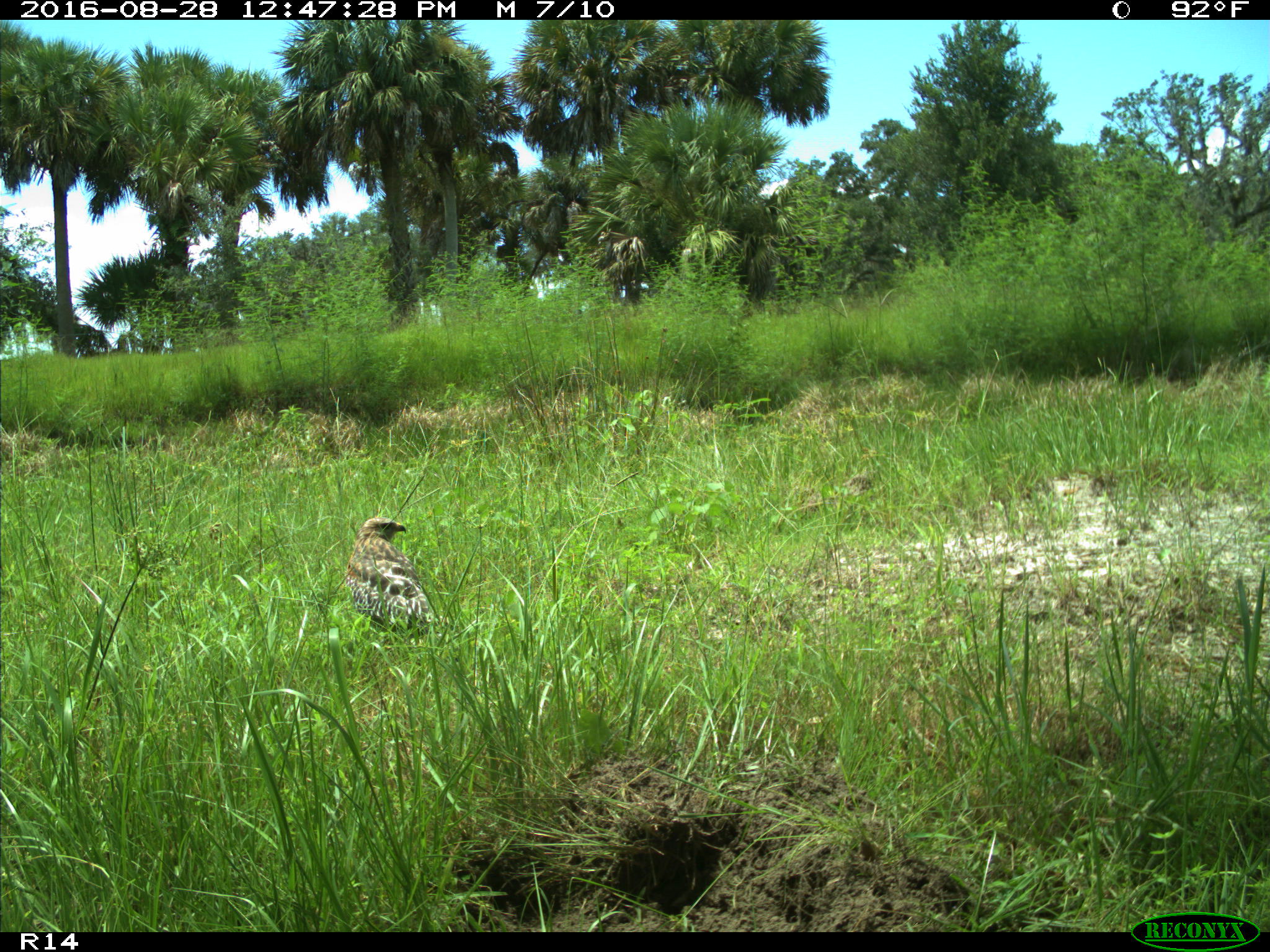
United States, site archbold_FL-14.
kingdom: Animalia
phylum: Chordata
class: Aves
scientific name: Aves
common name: birds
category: unidentified bird